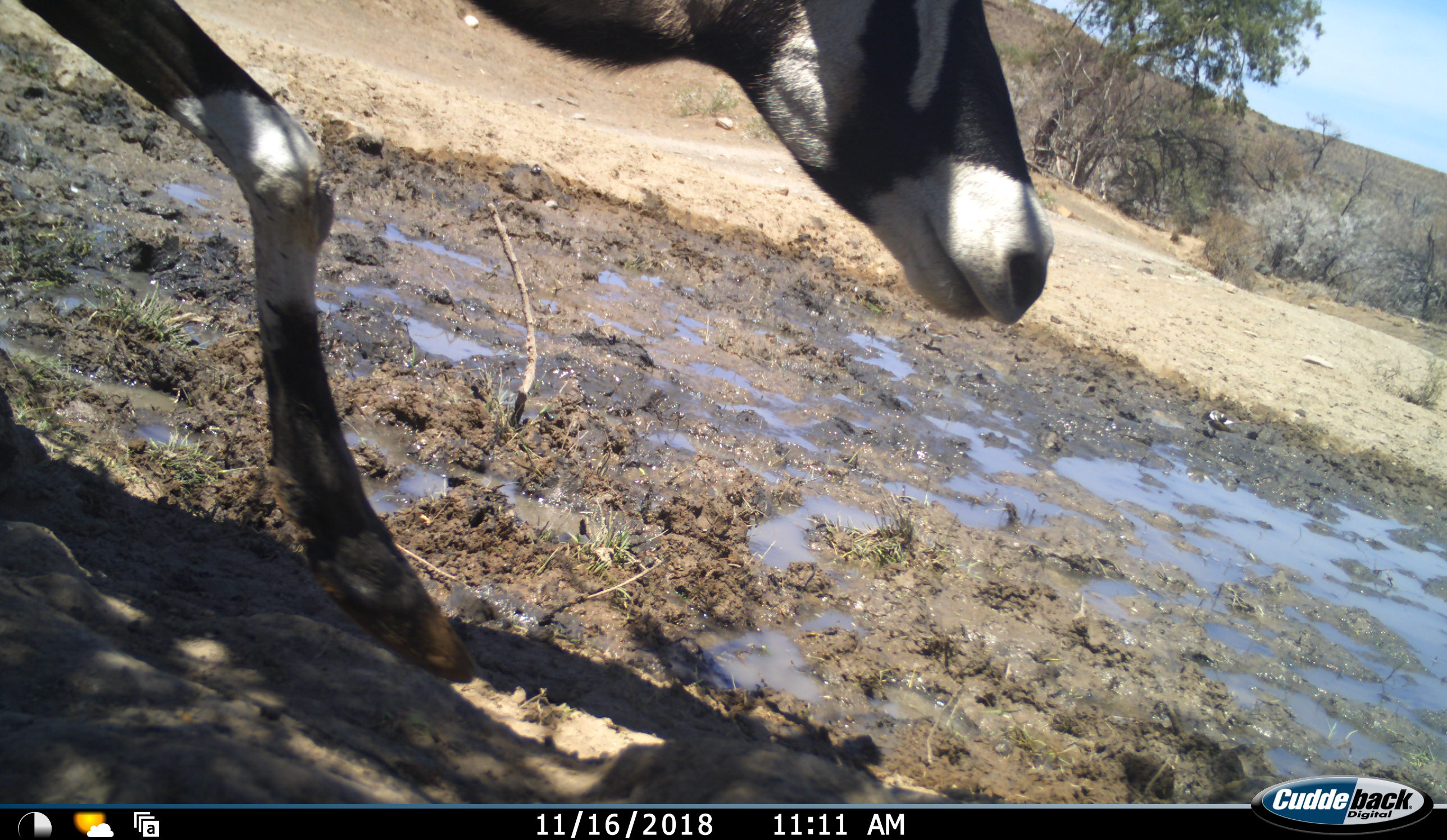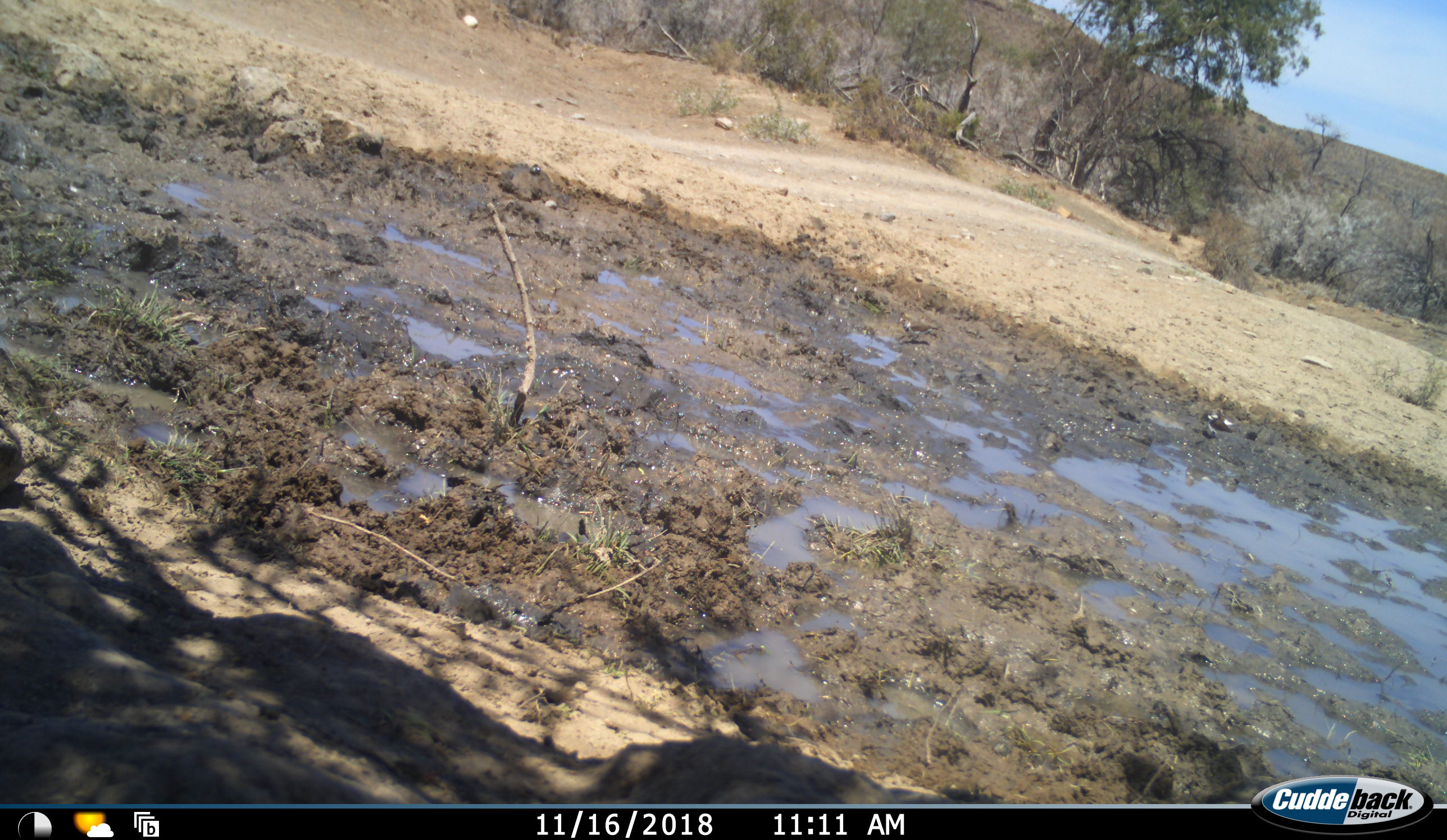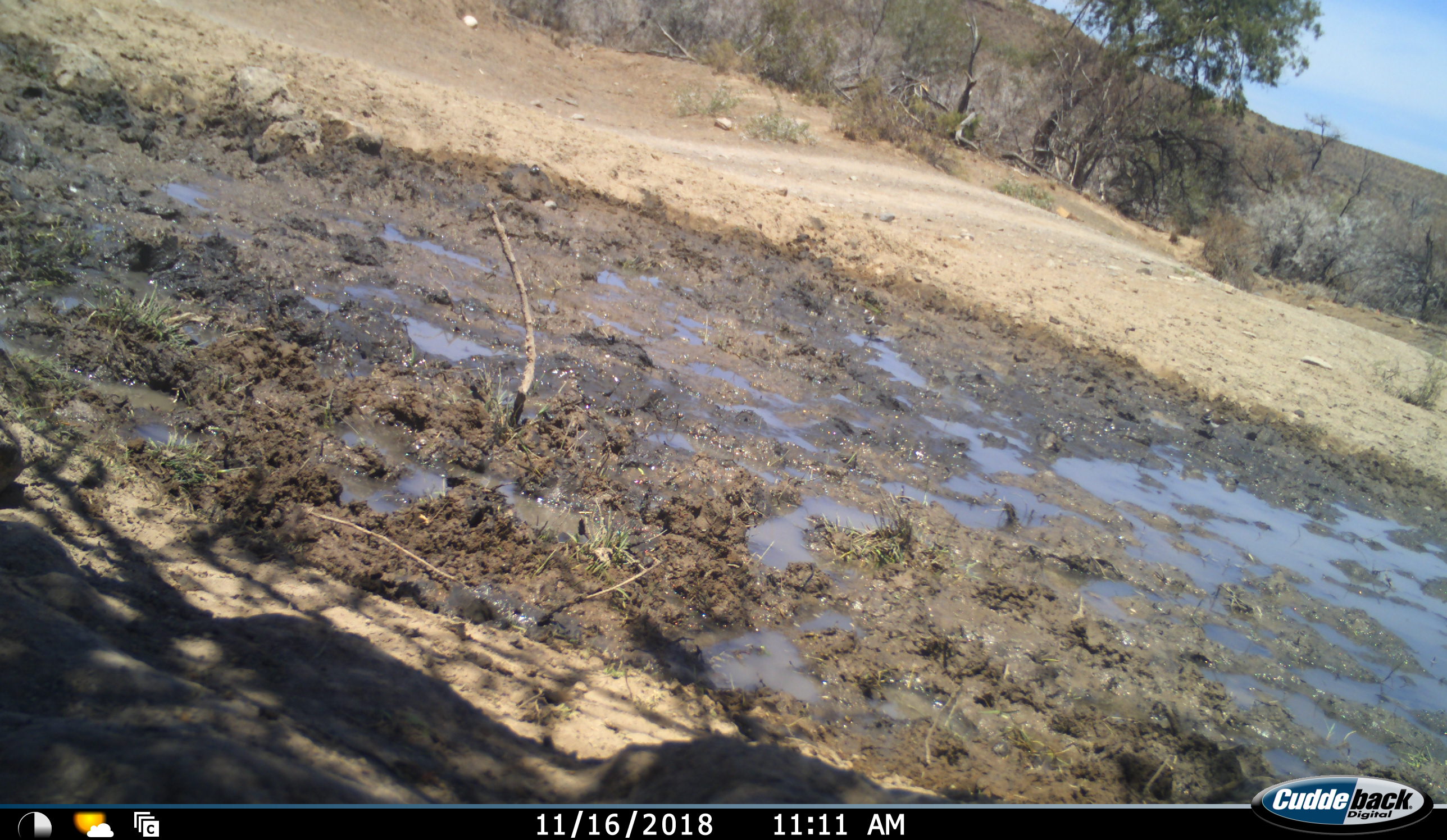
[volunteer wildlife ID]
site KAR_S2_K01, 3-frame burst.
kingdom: Animalia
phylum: Chordata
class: Mammalia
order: Artiodactyla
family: Bovidae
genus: Oryx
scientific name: Oryx gazella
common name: gemsbok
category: oryx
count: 1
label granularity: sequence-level